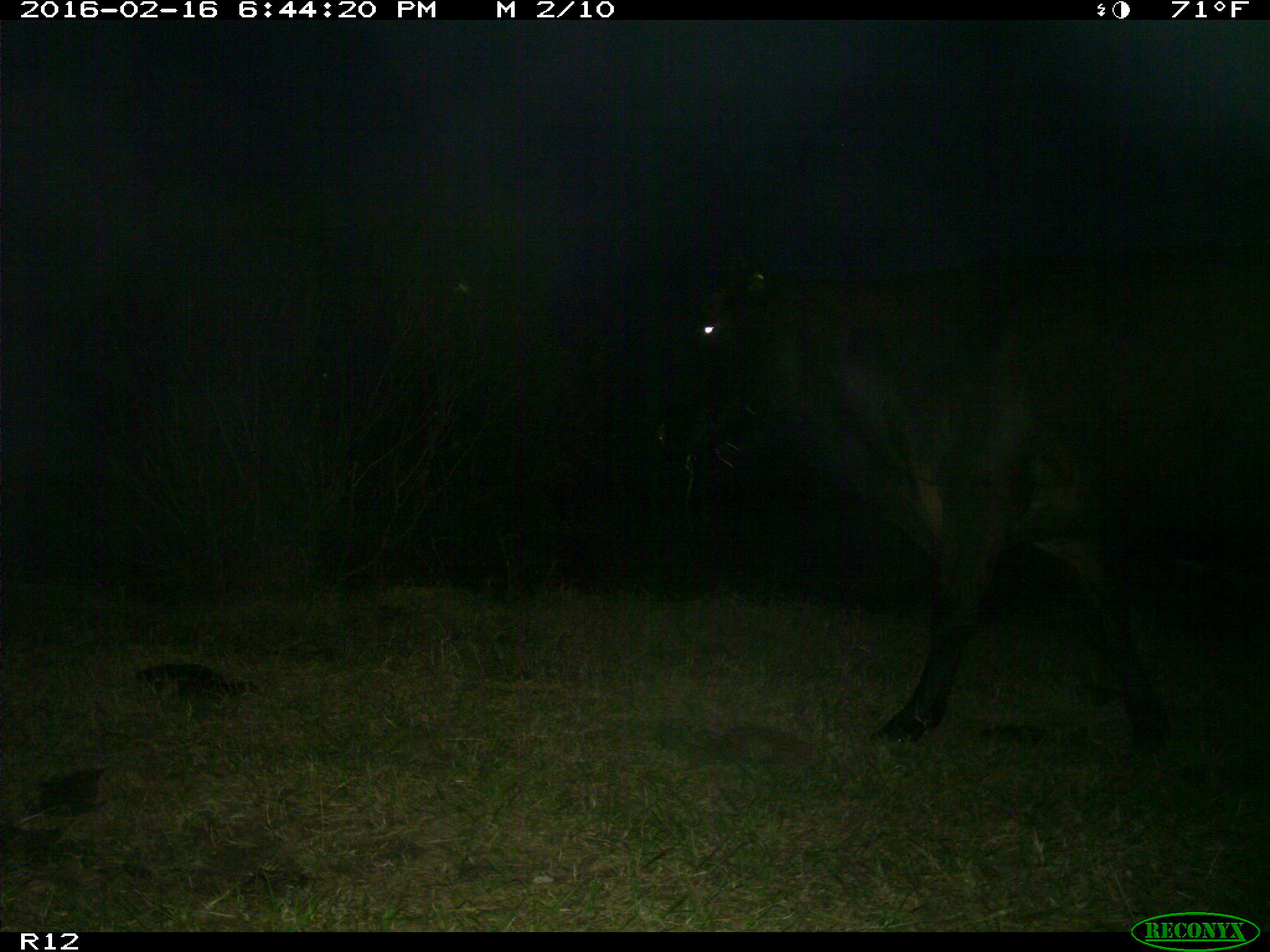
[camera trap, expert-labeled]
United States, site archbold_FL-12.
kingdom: Animalia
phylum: Chordata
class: Mammalia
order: Artiodactyla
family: Bovidae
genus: Bos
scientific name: Bos taurus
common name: domestic cow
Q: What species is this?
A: Bos taurus (domestic cow).